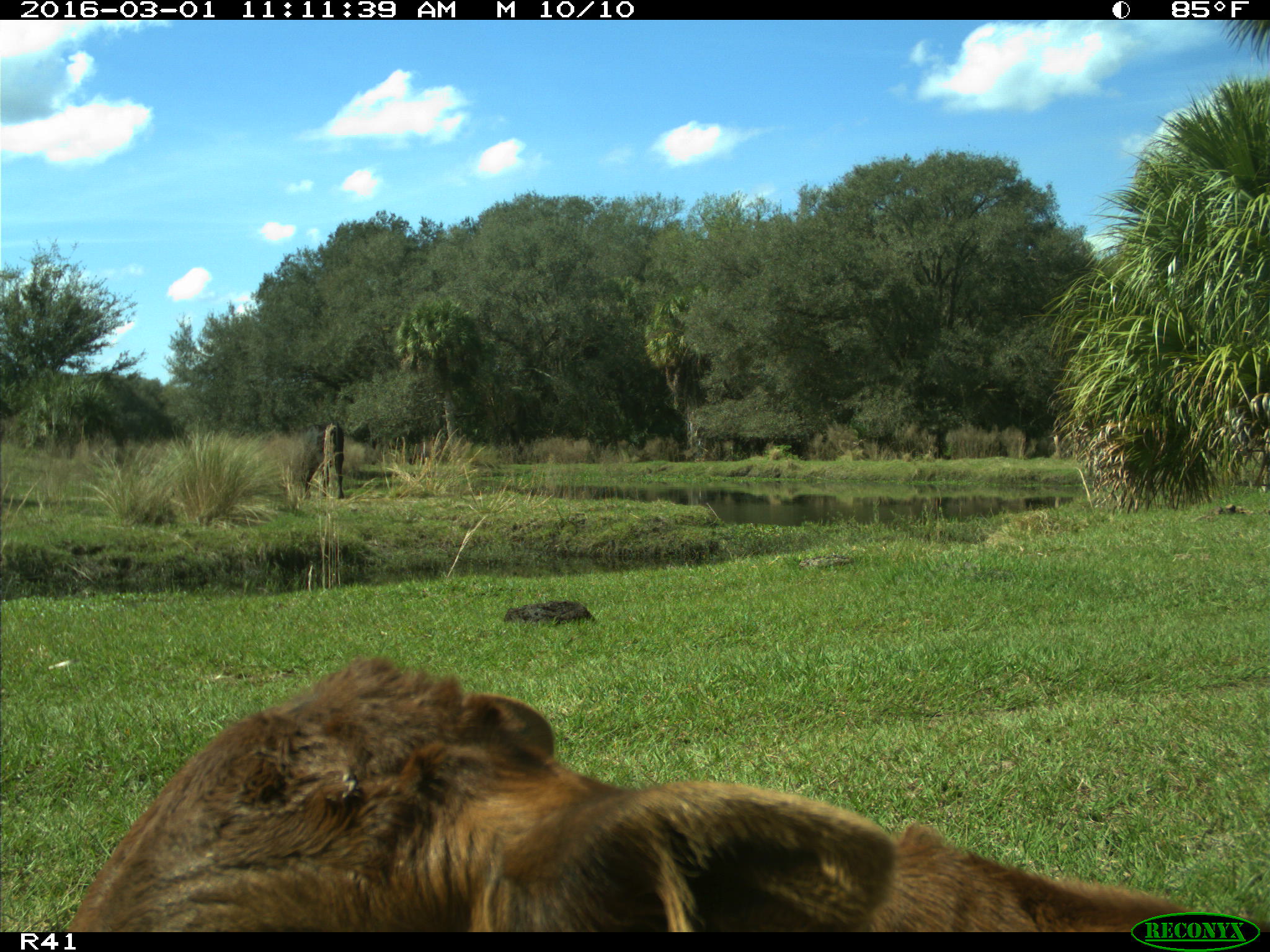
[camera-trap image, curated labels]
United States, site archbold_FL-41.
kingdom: Animalia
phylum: Chordata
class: Mammalia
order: Artiodactyla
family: Bovidae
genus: Bos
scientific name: Bos taurus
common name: domestic cow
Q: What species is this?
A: Bos taurus (domestic cow).